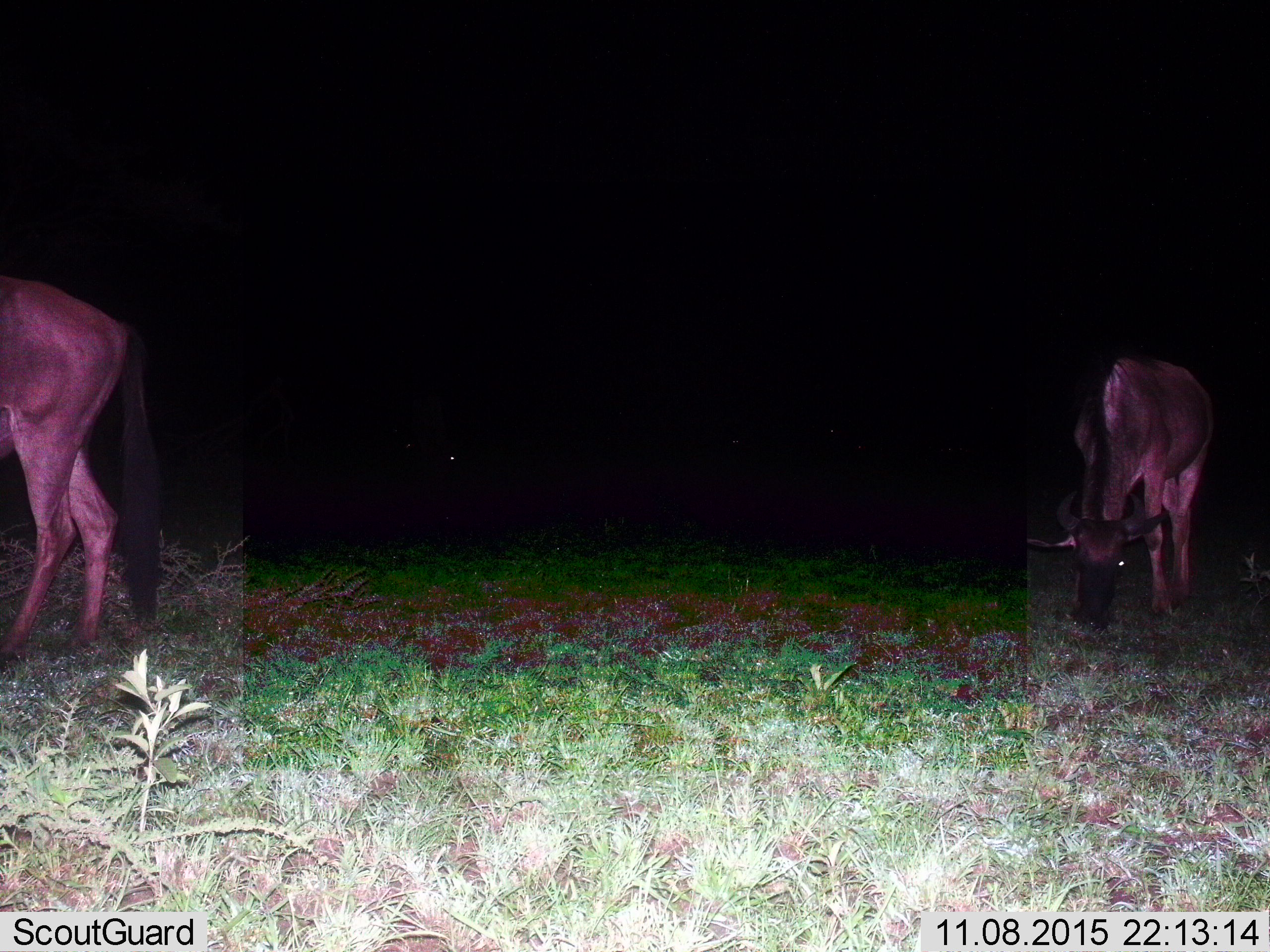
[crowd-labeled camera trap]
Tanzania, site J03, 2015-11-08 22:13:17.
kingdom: Animalia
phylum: Chordata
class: Mammalia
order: Artiodactyla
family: Bovidae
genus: Connochaetes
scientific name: Connochaetes taurinus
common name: blue wildebeest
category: wildebeest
Wildebeest (blue wildebeest) (Connochaetes taurinus), count 2. Behavior (volunteer vote fractions): standing 83%, resting 0%, moving 17%, interacting 0%. Young present (vote fraction): 0%. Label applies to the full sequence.